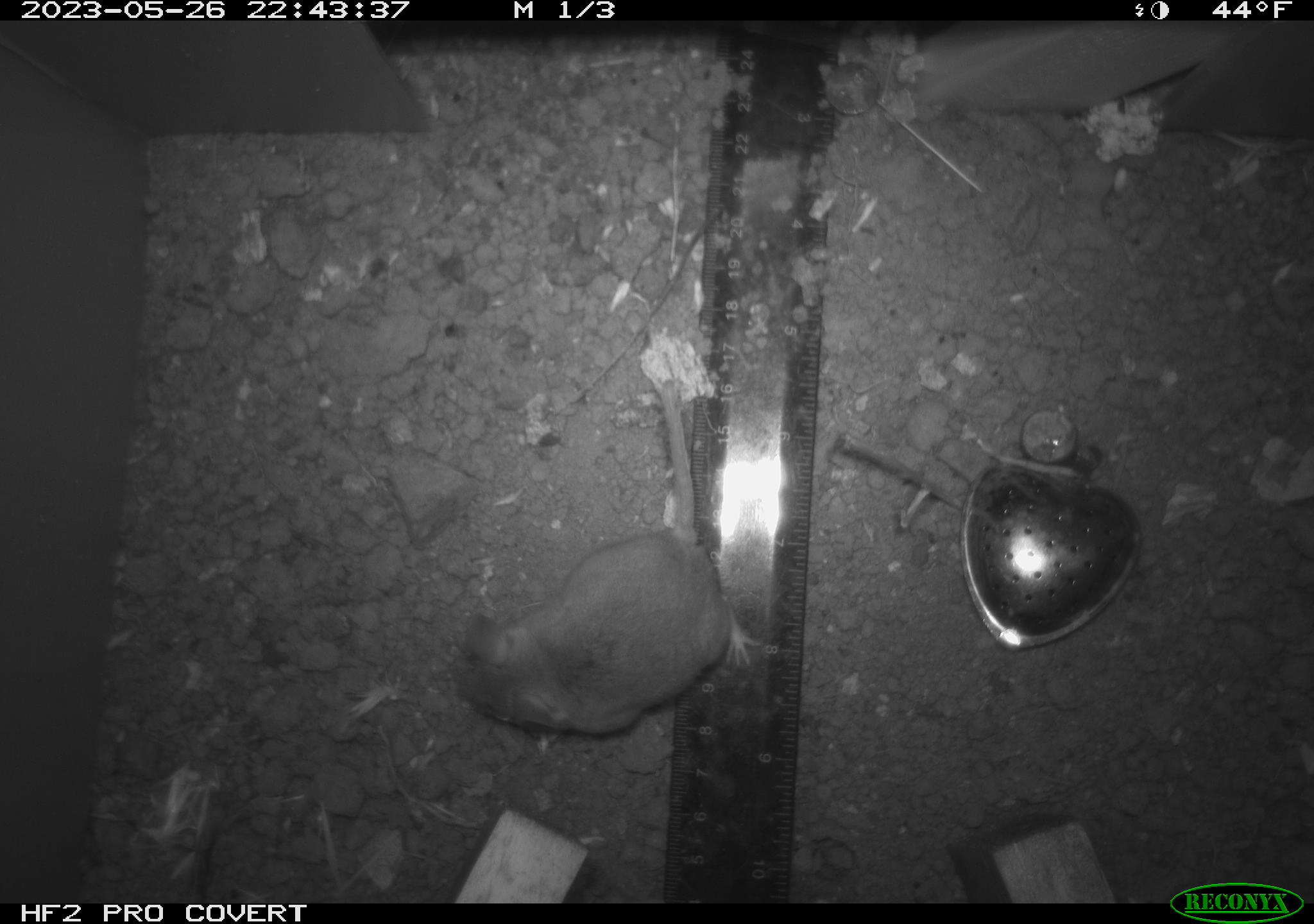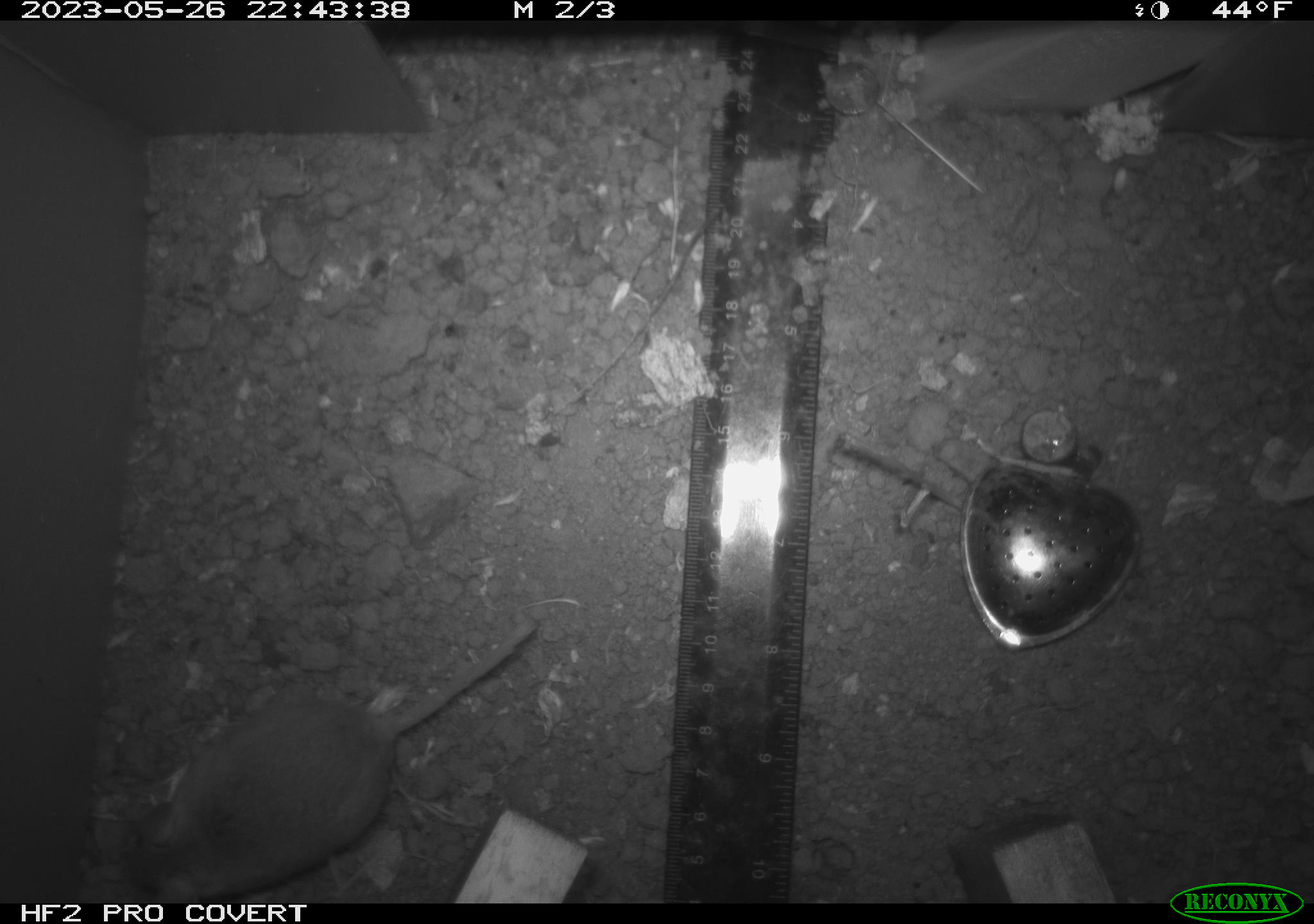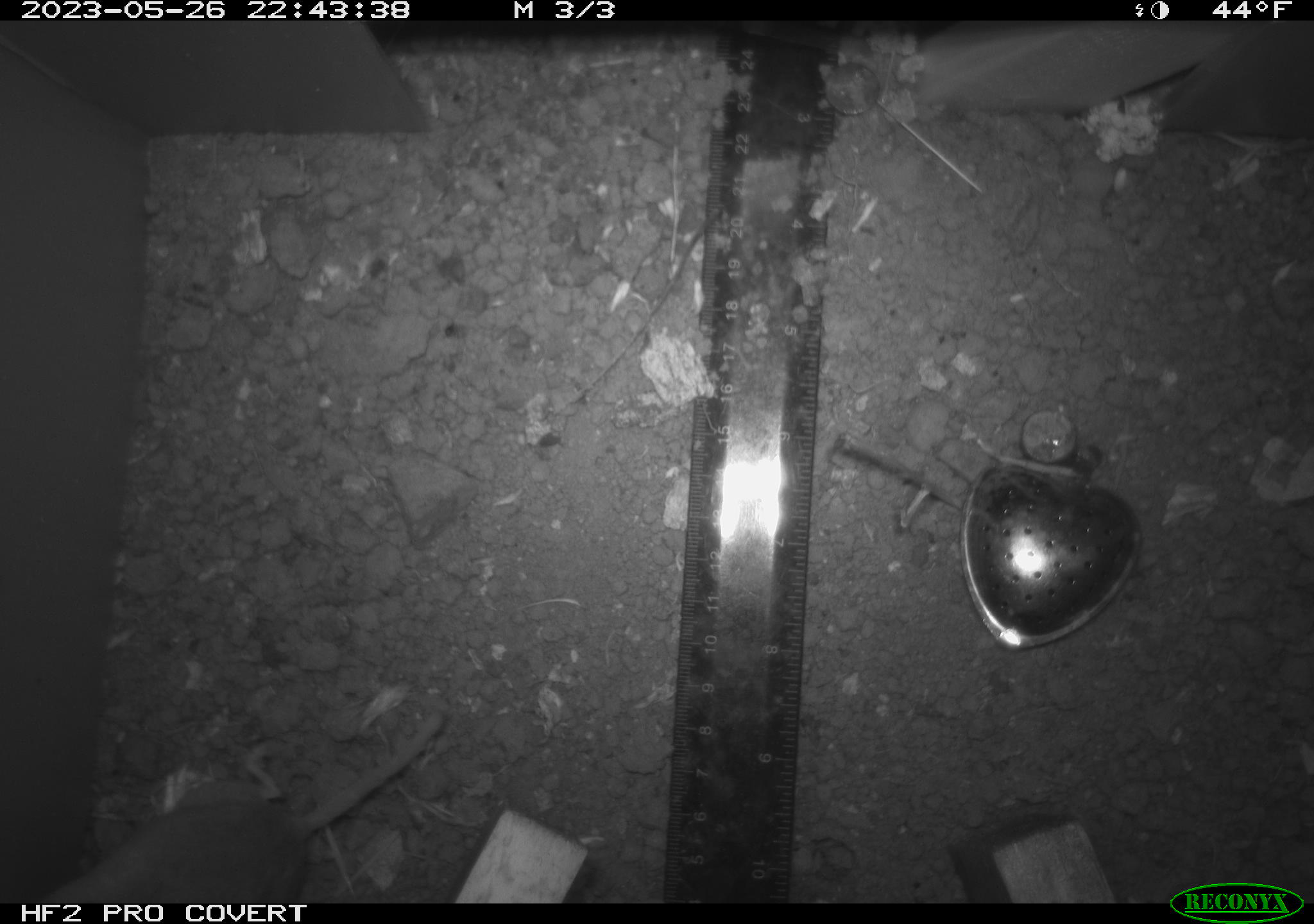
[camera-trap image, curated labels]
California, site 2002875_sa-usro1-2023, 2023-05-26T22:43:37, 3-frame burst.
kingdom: Animalia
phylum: Chordata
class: Mammalia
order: Rodentia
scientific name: Rodentia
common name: mouse species